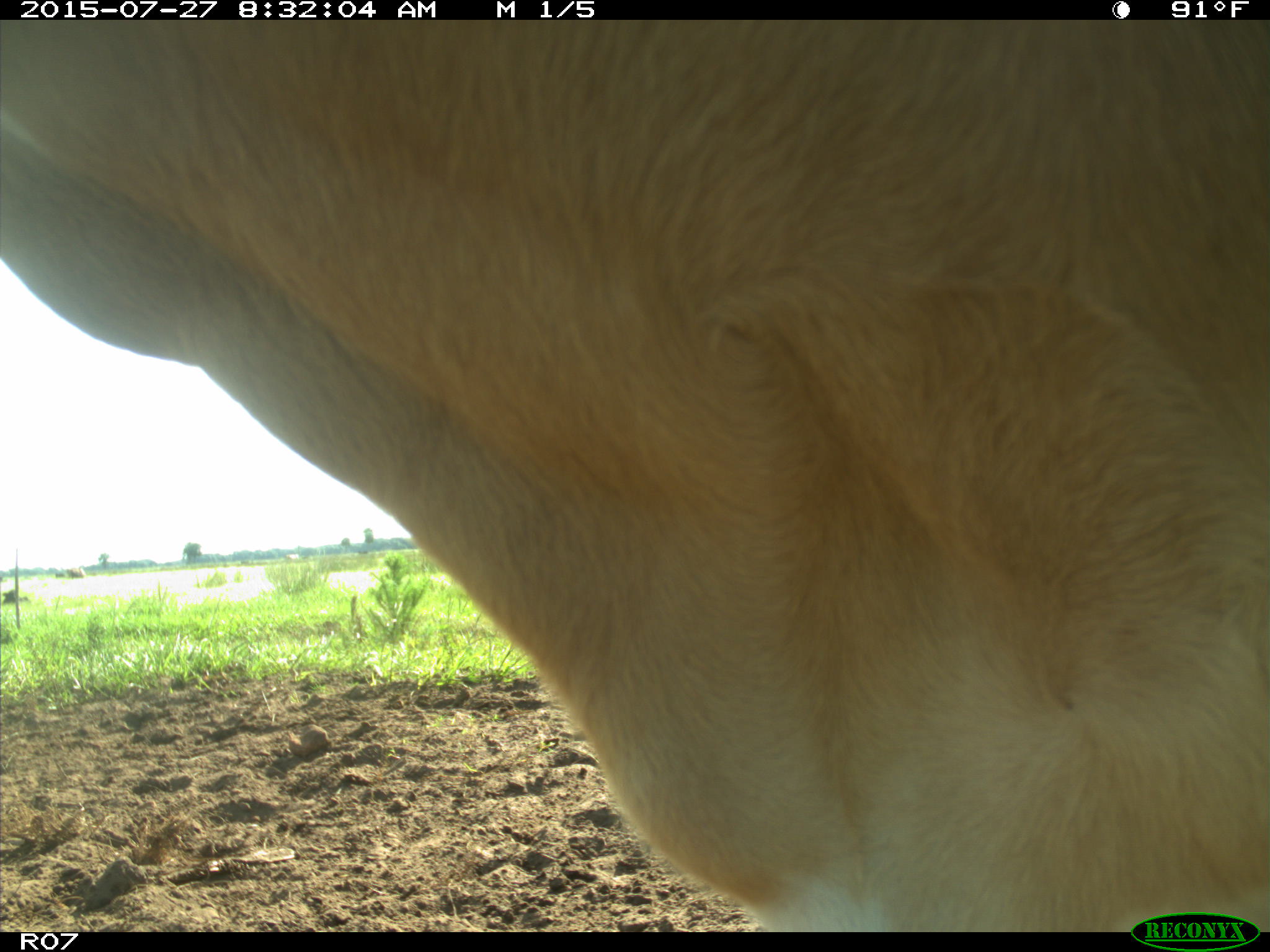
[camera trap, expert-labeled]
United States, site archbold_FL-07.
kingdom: Animalia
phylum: Chordata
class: Mammalia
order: Artiodactyla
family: Bovidae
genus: Bos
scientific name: Bos taurus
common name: domestic cow